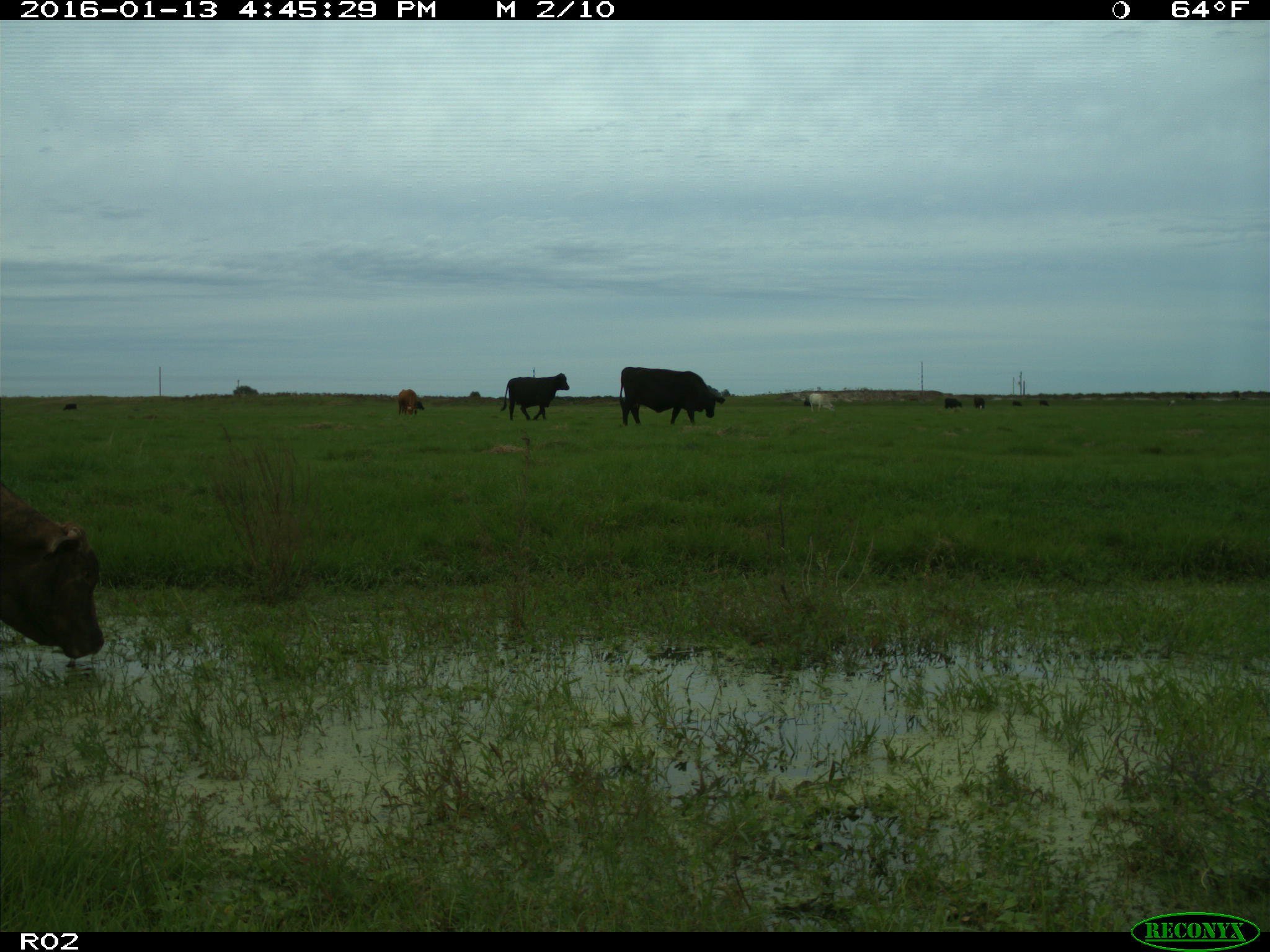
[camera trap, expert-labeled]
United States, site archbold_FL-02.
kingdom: Animalia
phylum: Chordata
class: Mammalia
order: Artiodactyla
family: Bovidae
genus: Bos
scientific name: Bos taurus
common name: domestic cow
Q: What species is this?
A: Bos taurus (domestic cow).